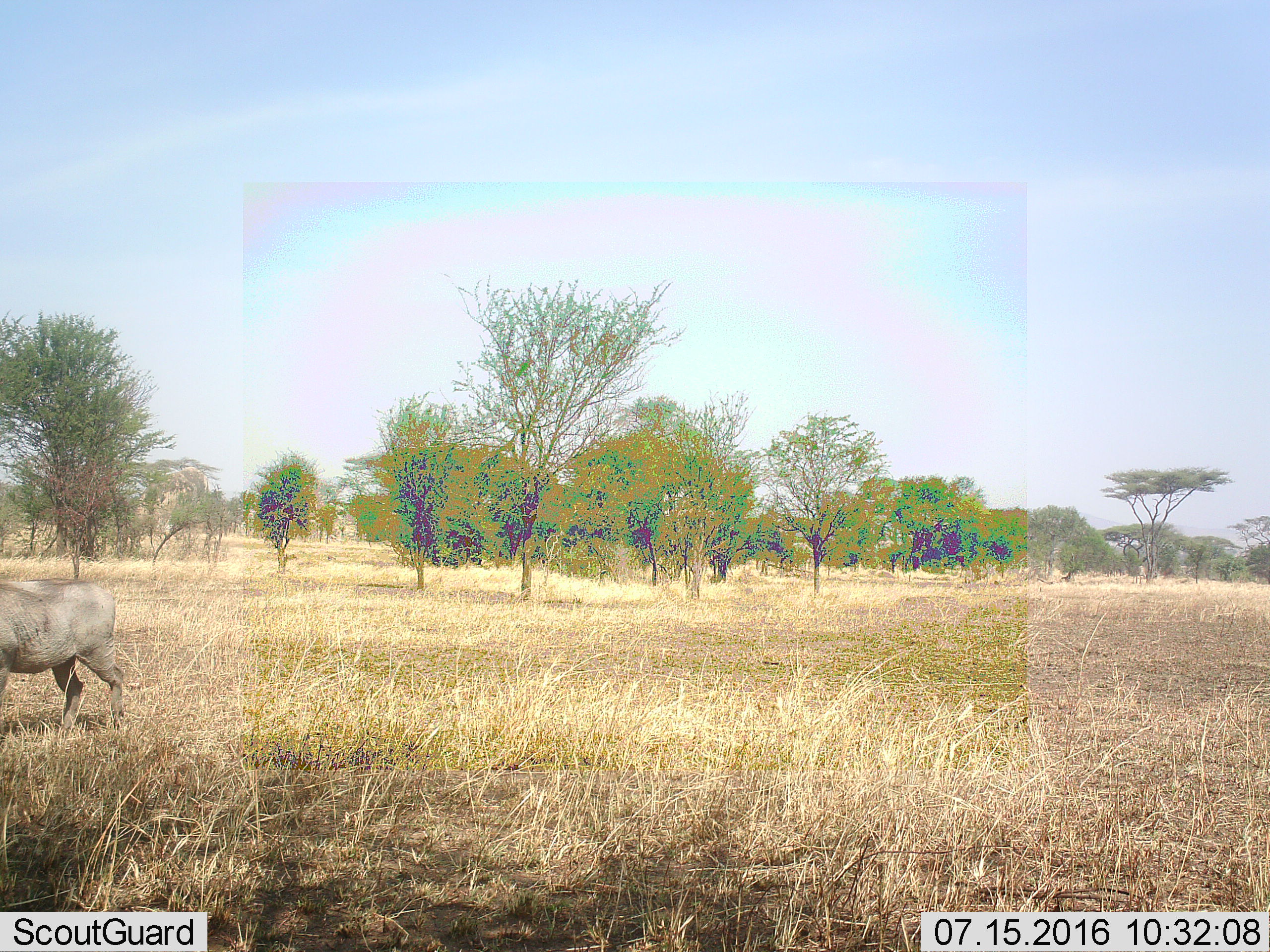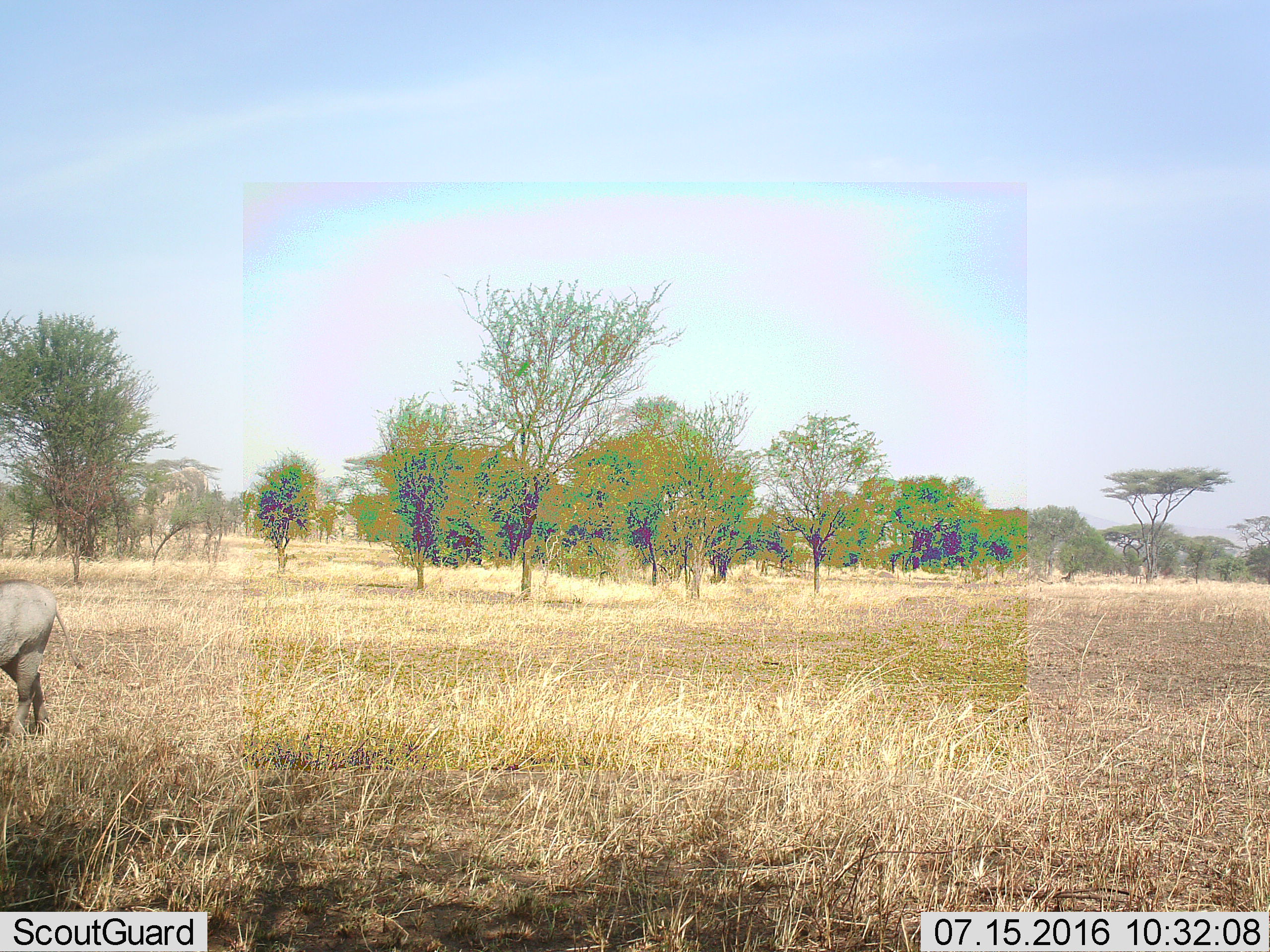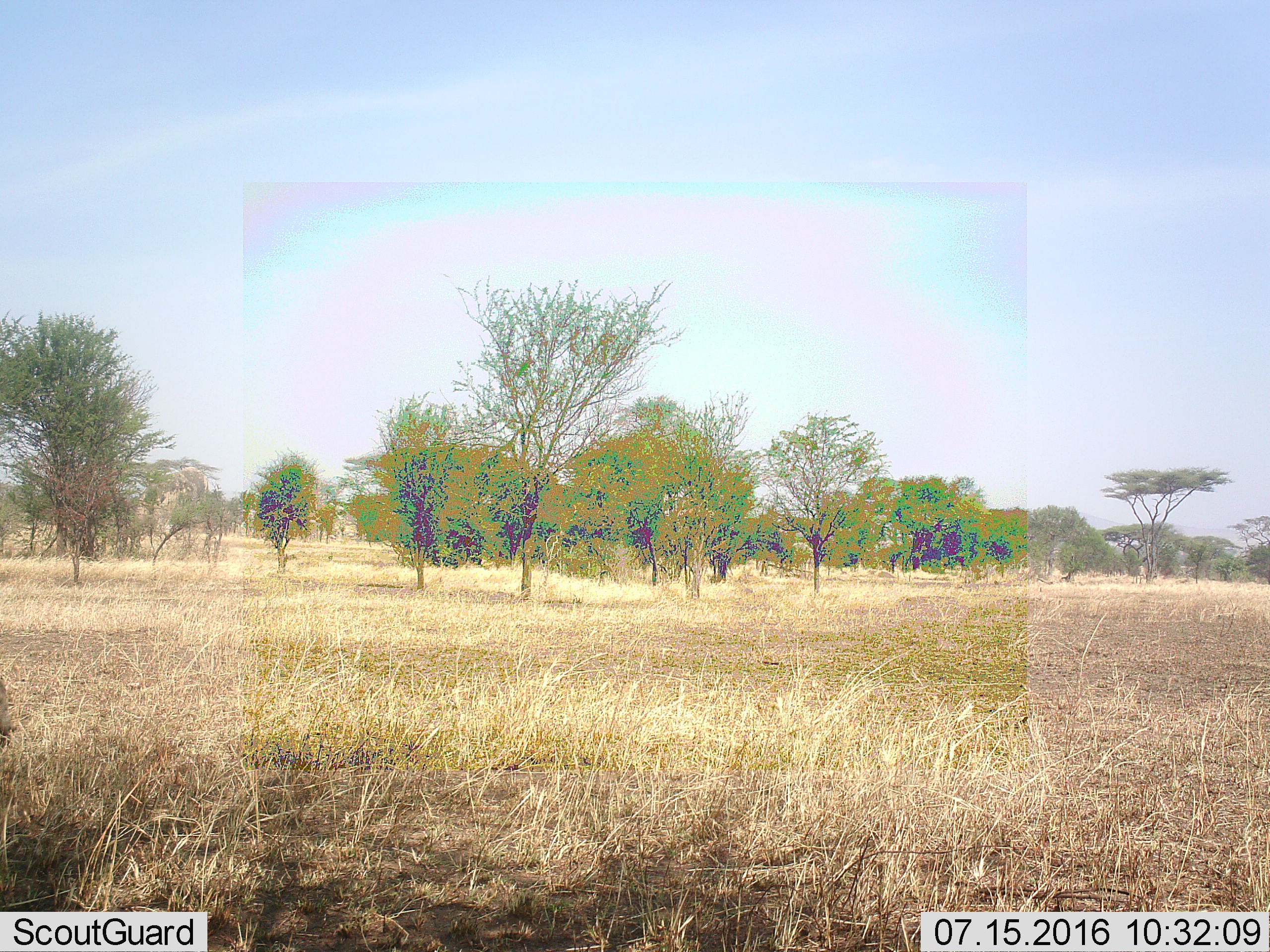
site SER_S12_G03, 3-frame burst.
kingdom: Animalia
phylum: Chordata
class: Mammalia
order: Artiodactyla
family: Suidae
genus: Phacochoerus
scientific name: Phacochoerus africanus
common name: warthog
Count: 1.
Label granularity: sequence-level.